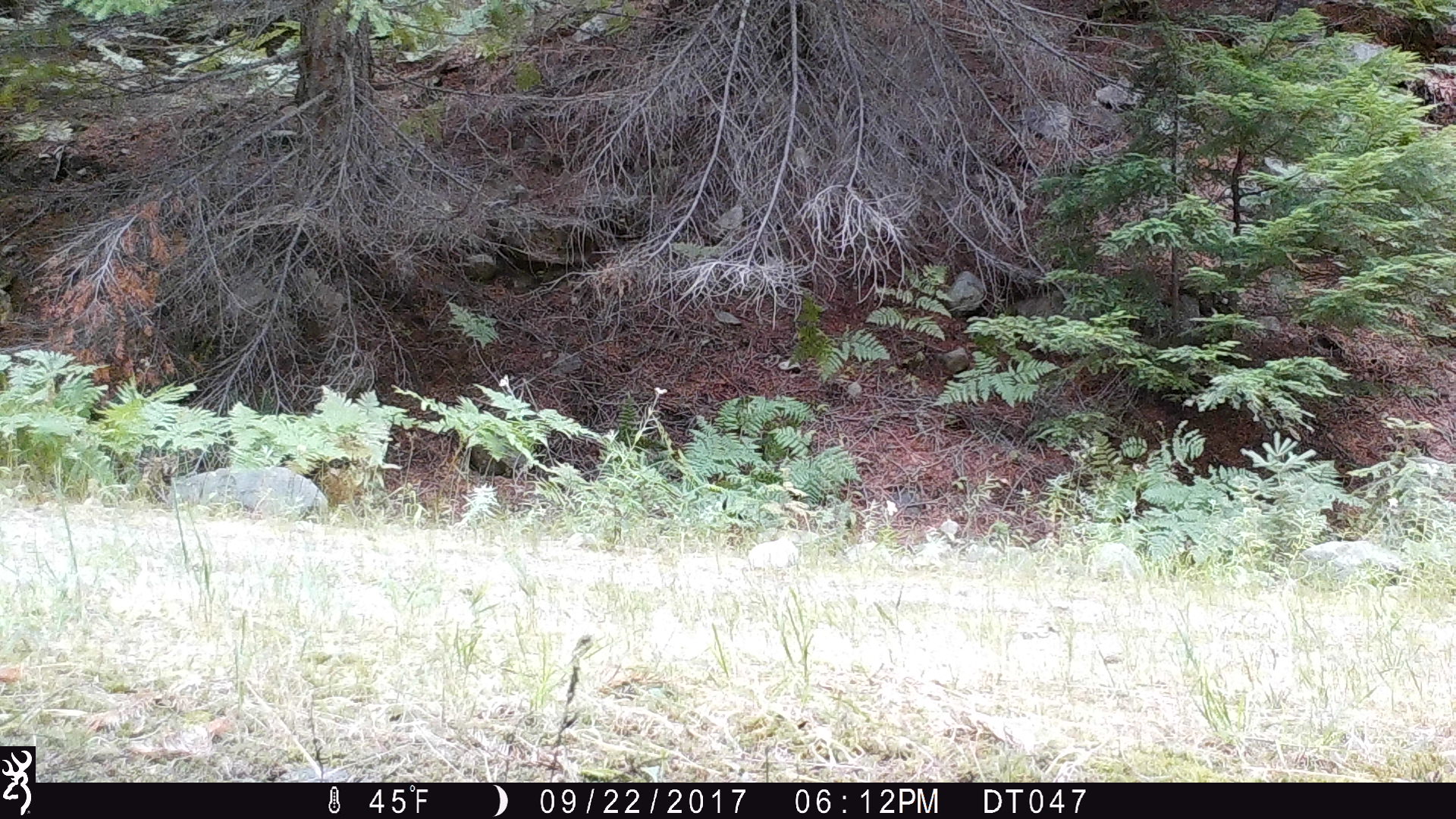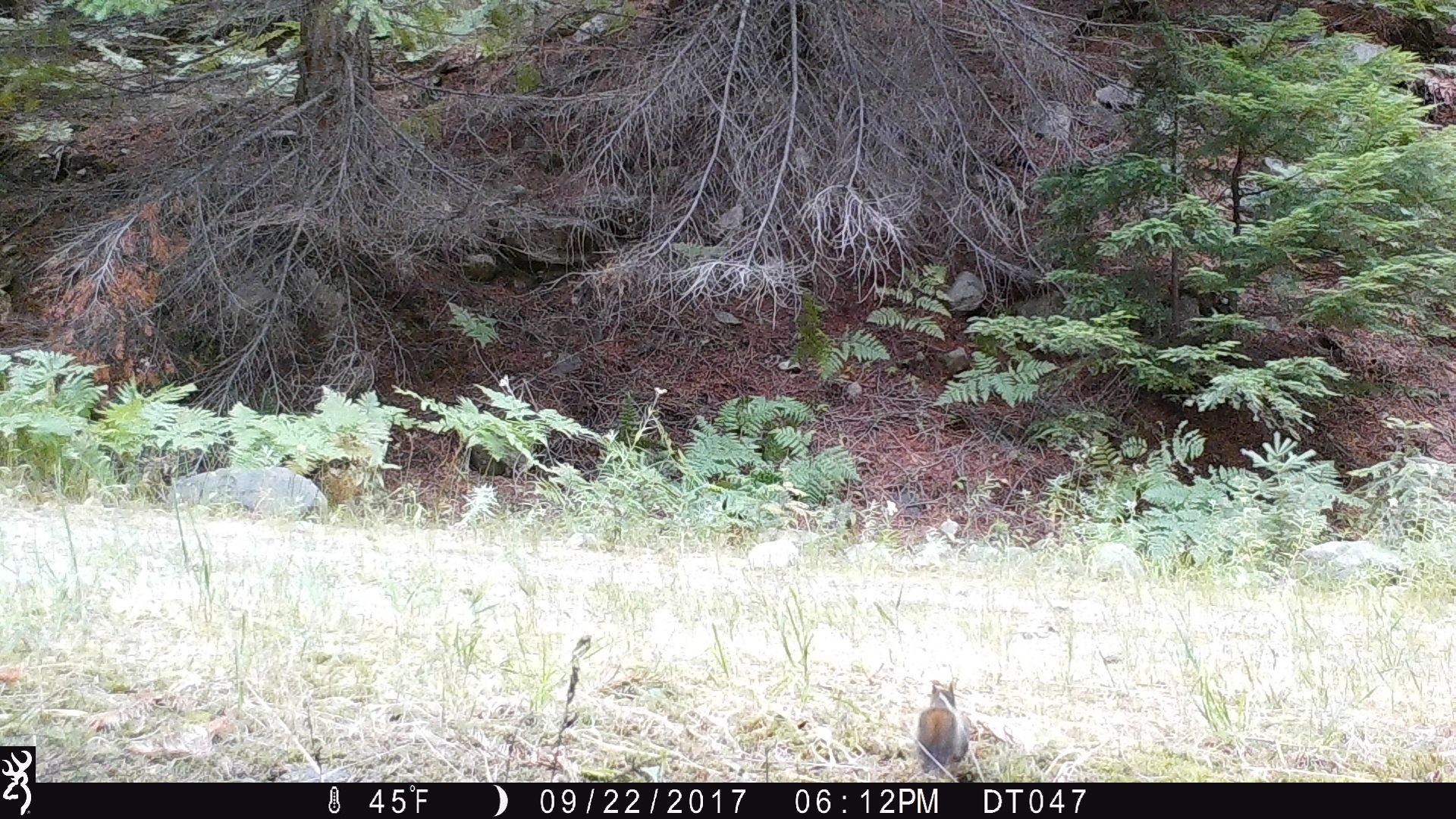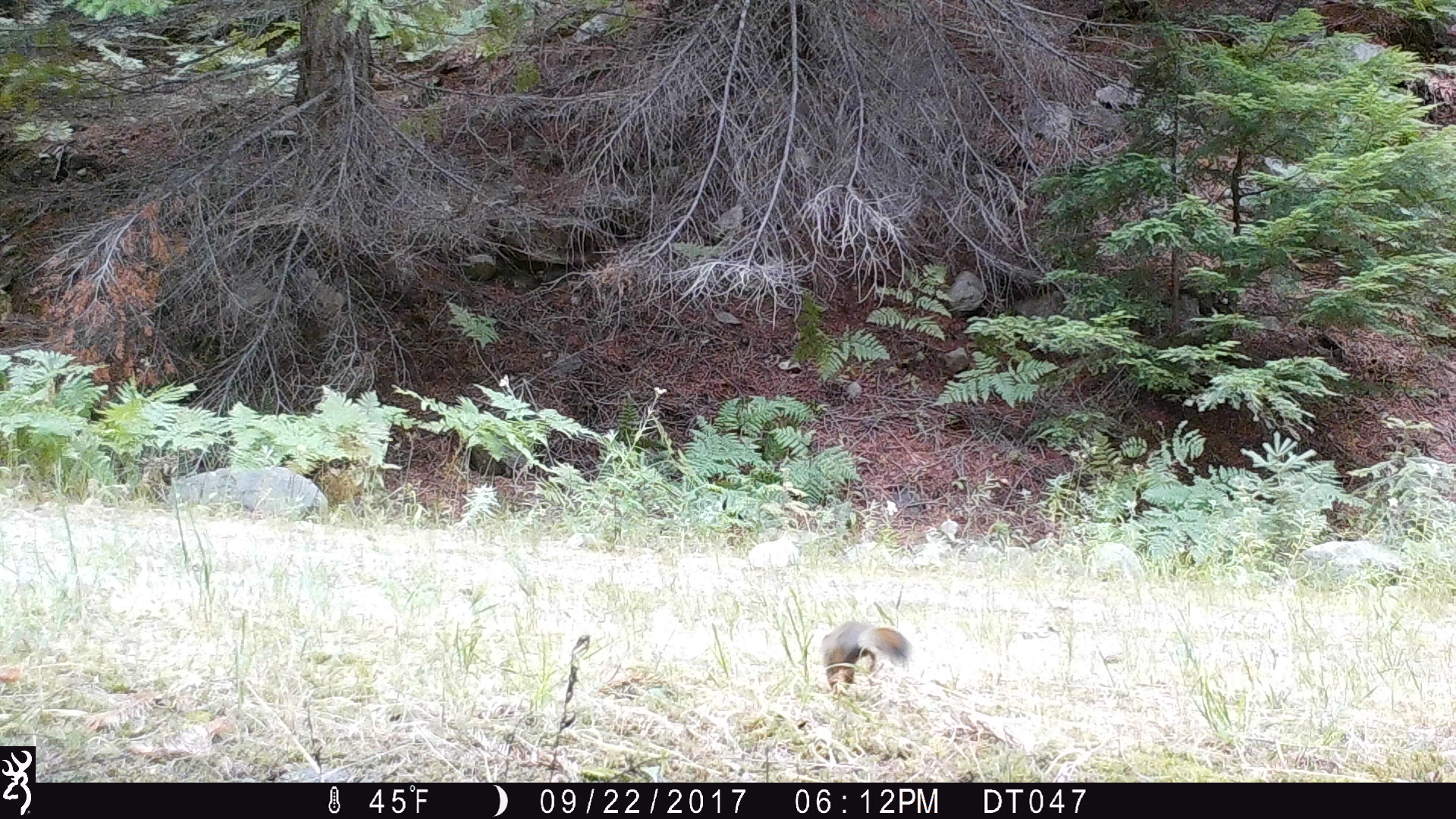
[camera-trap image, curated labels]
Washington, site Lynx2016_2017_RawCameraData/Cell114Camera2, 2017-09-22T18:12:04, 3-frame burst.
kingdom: Animalia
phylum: Chordata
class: Mammalia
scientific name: Mammalia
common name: small mammal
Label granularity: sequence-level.